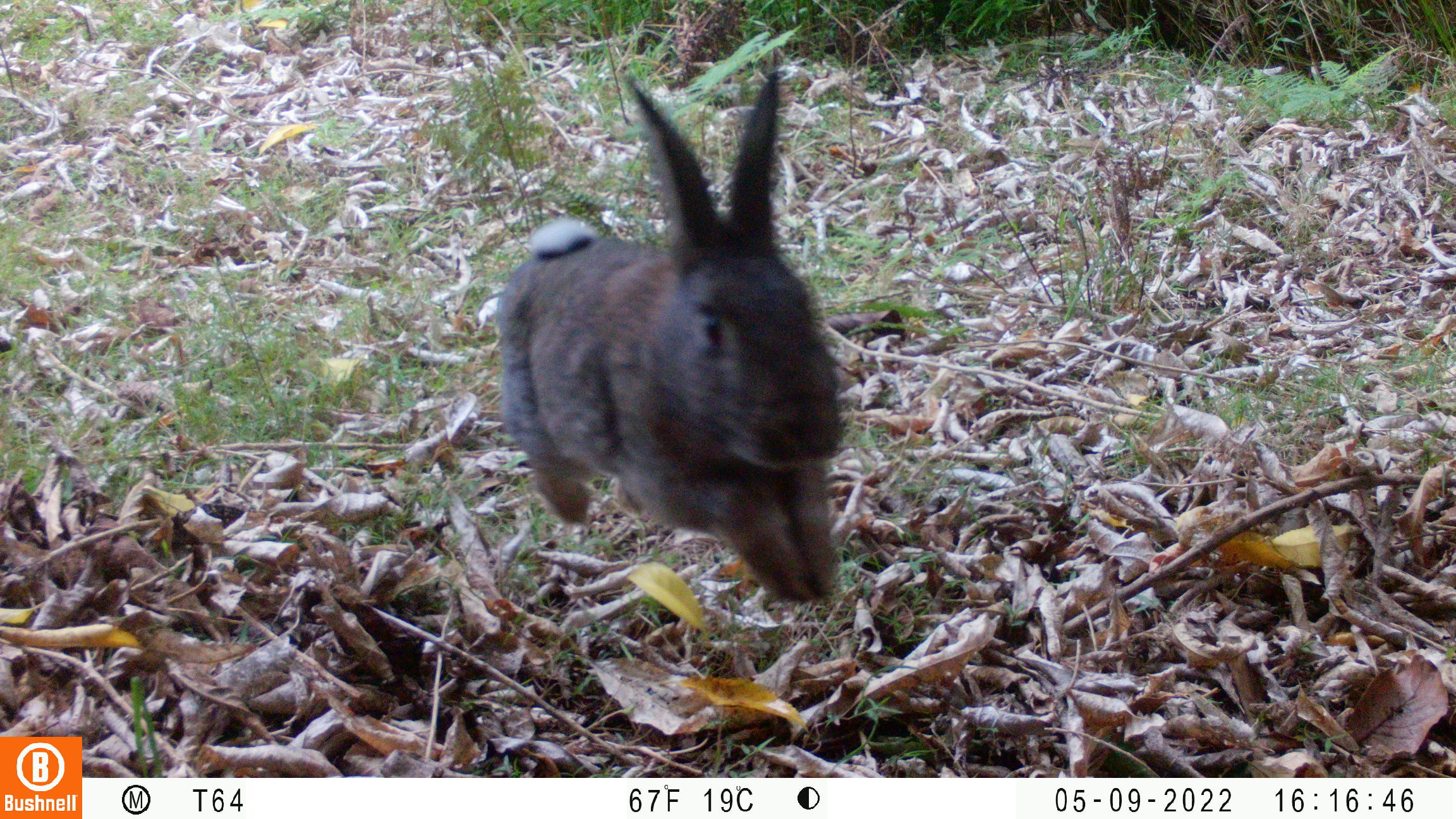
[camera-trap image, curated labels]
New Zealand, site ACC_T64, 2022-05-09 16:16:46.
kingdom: Animalia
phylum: Chordata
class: Mammalia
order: Lagomorpha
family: Leporidae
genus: Oryctolagus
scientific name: Oryctolagus cuniculus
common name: european rabbit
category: rabbit